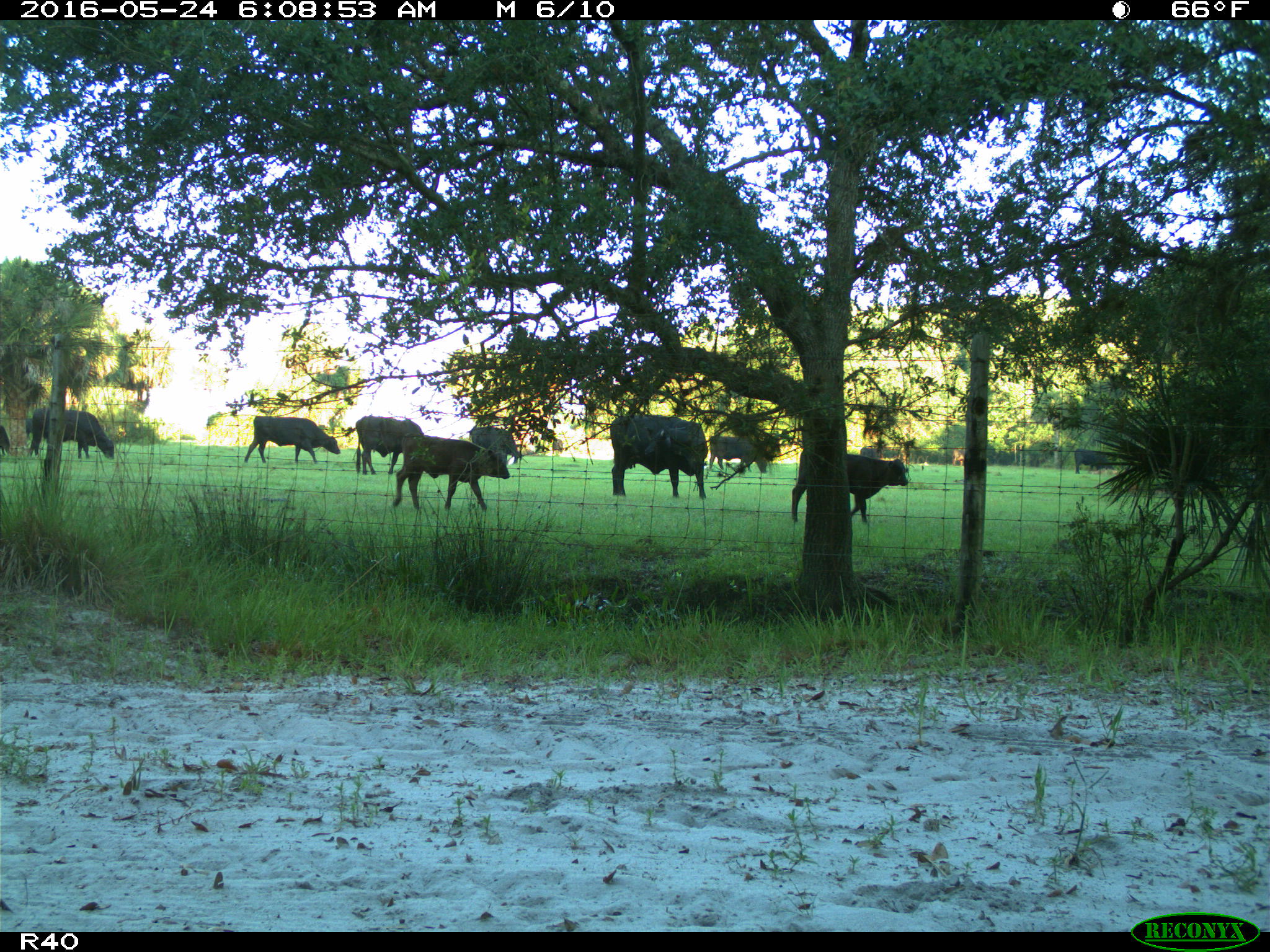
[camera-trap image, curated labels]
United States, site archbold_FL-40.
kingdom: Animalia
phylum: Chordata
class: Mammalia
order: Artiodactyla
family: Bovidae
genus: Bos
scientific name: Bos taurus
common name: domestic cow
Bos taurus (domestic cow).